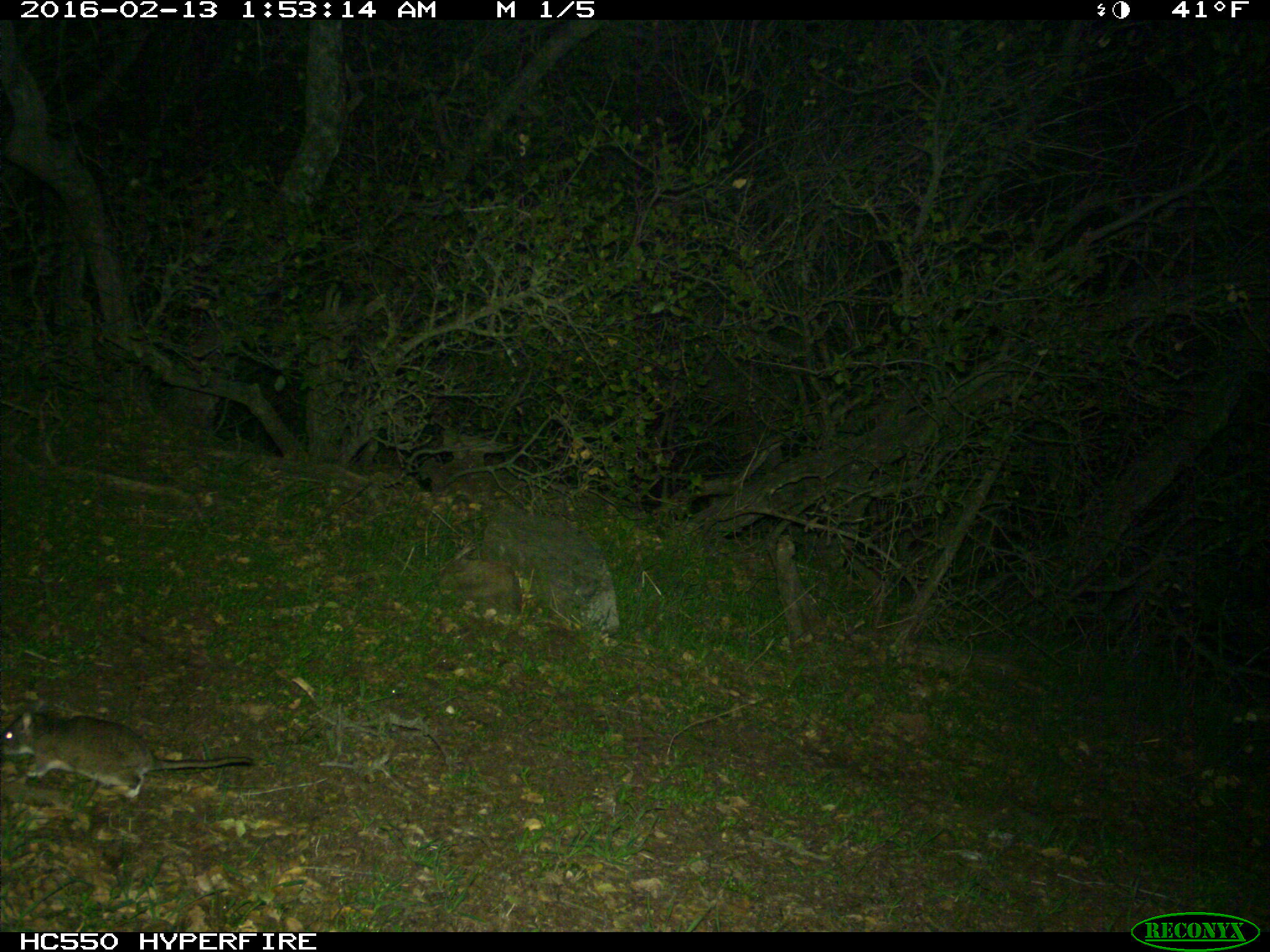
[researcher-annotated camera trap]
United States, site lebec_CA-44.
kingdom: Animalia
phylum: Chordata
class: Mammalia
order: Rodentia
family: Cricetidae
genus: Neotoma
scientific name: Neotoma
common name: pack rat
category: unidentified pack rat